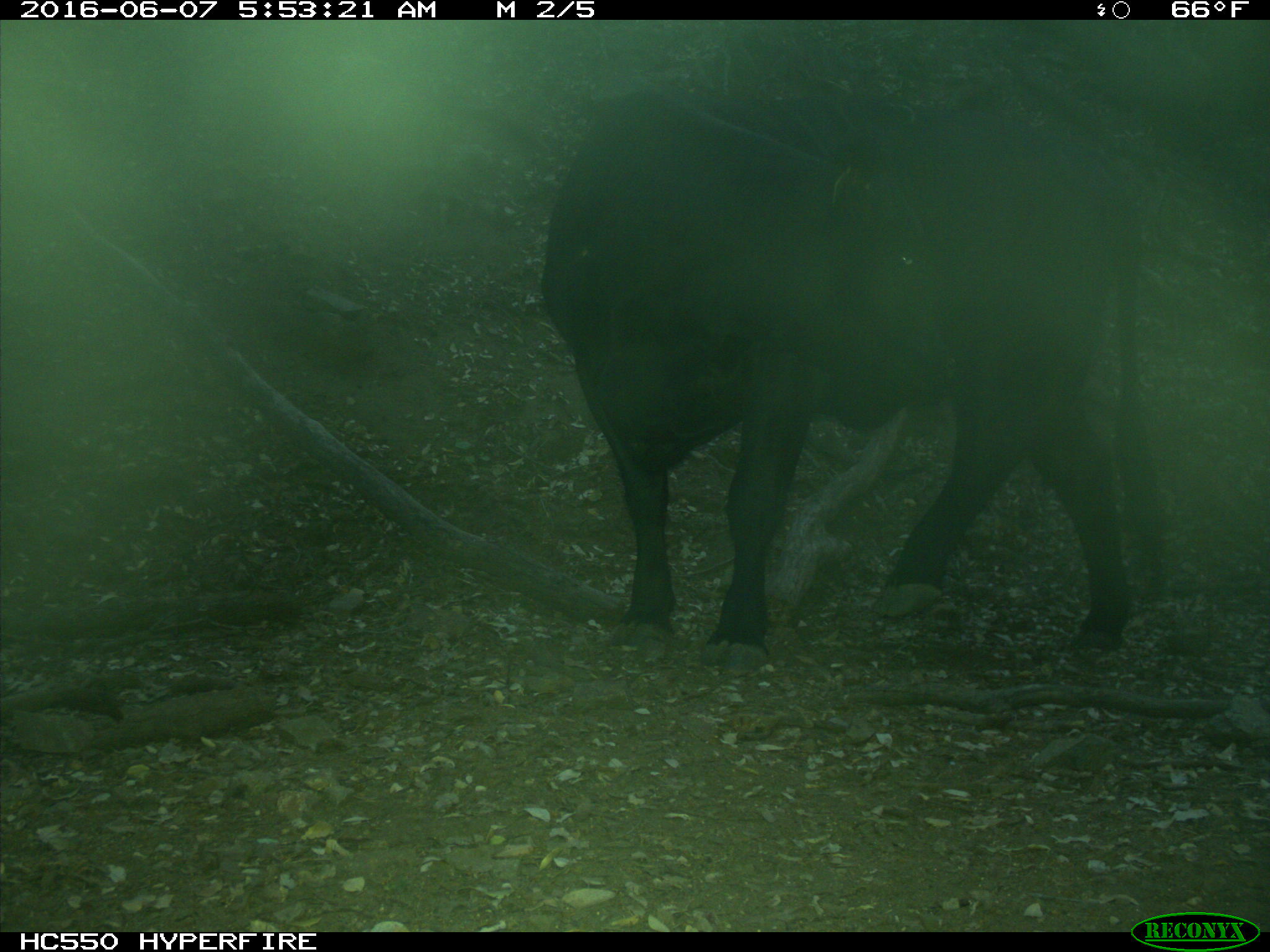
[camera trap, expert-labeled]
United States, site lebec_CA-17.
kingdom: Animalia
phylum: Chordata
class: Mammalia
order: Artiodactyla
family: Bovidae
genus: Bos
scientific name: Bos taurus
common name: domestic cow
Bos taurus (domestic cow).